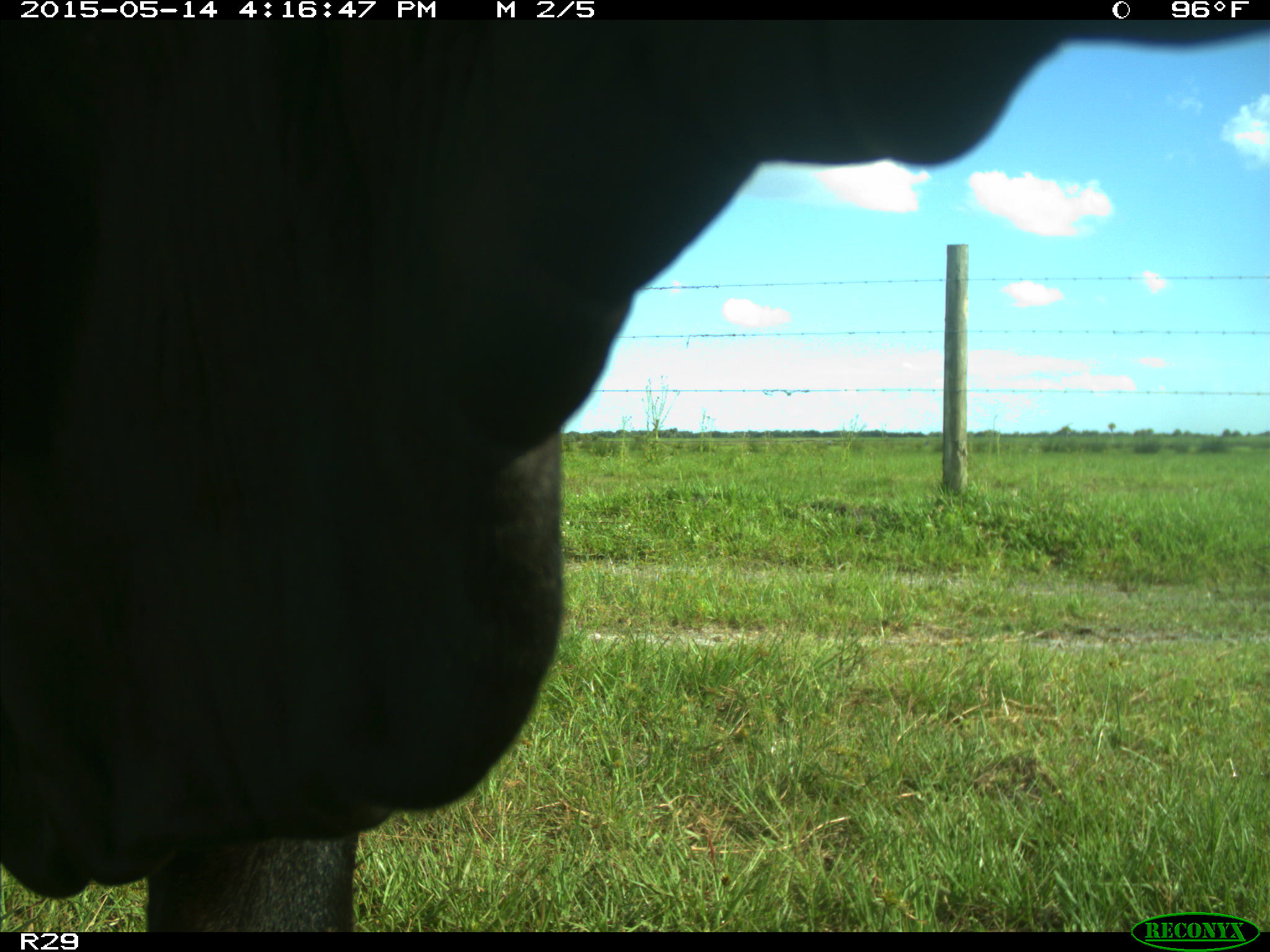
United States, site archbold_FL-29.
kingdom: Animalia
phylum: Chordata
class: Mammalia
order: Artiodactyla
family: Bovidae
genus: Bos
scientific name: Bos taurus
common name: domestic cow